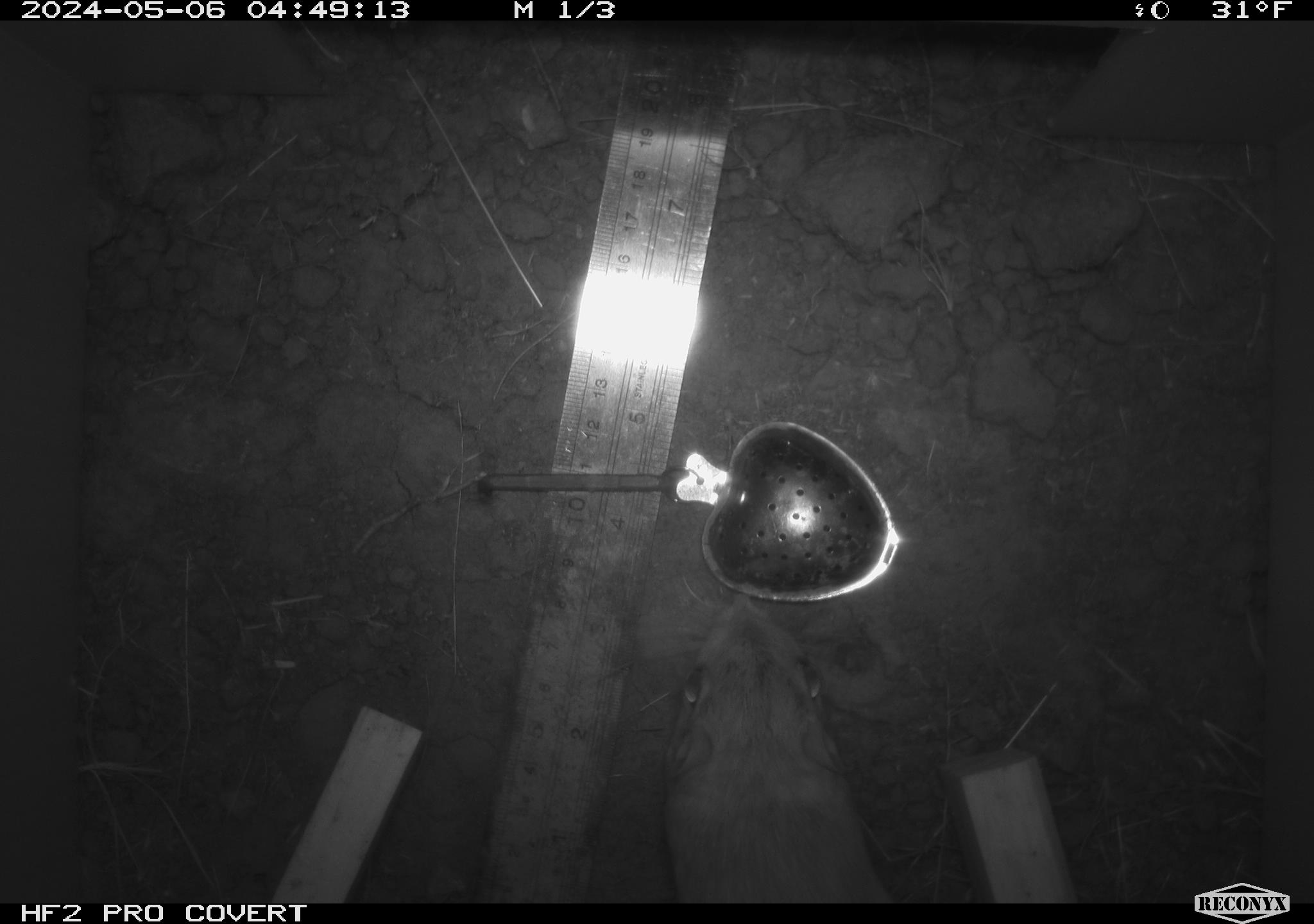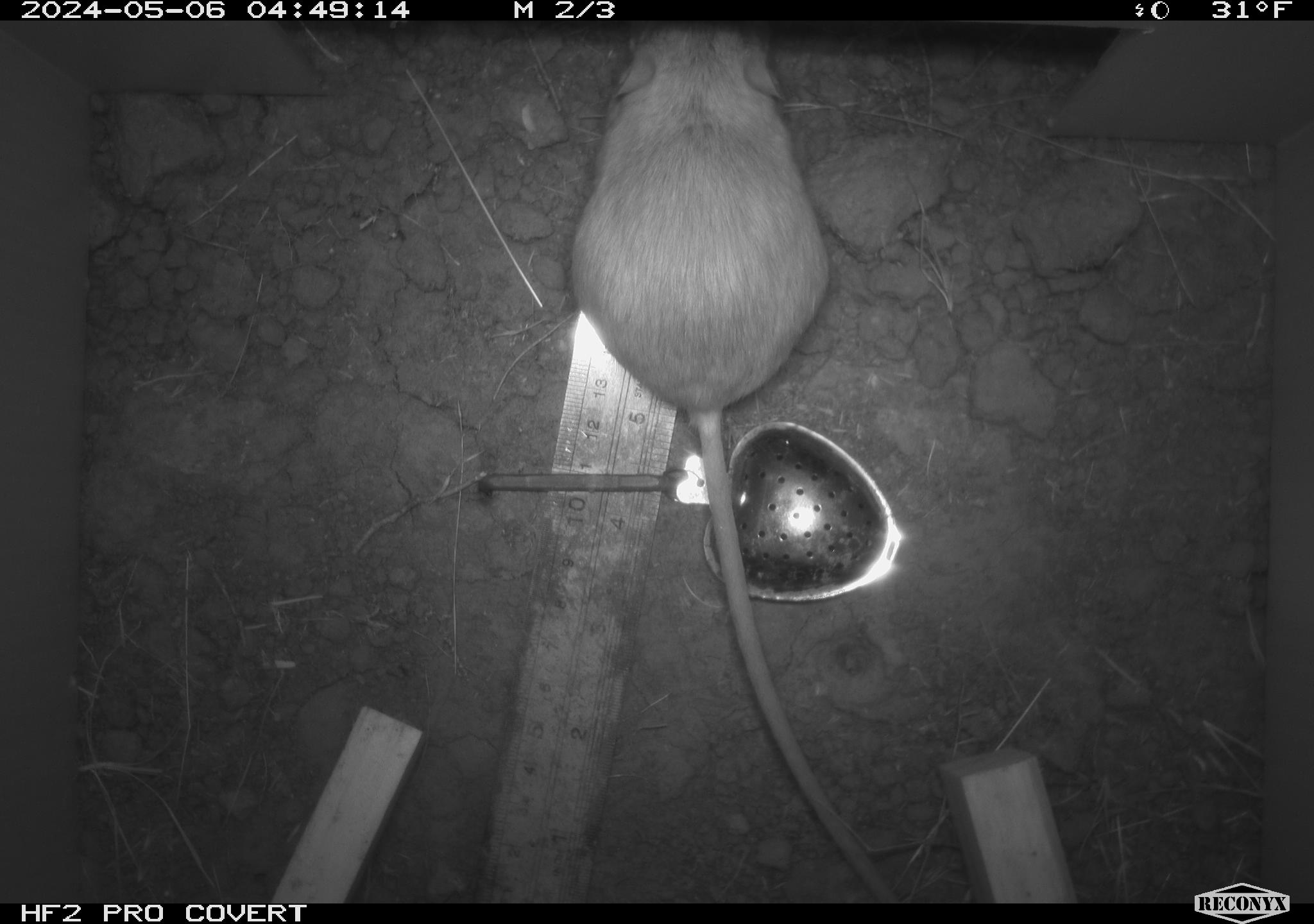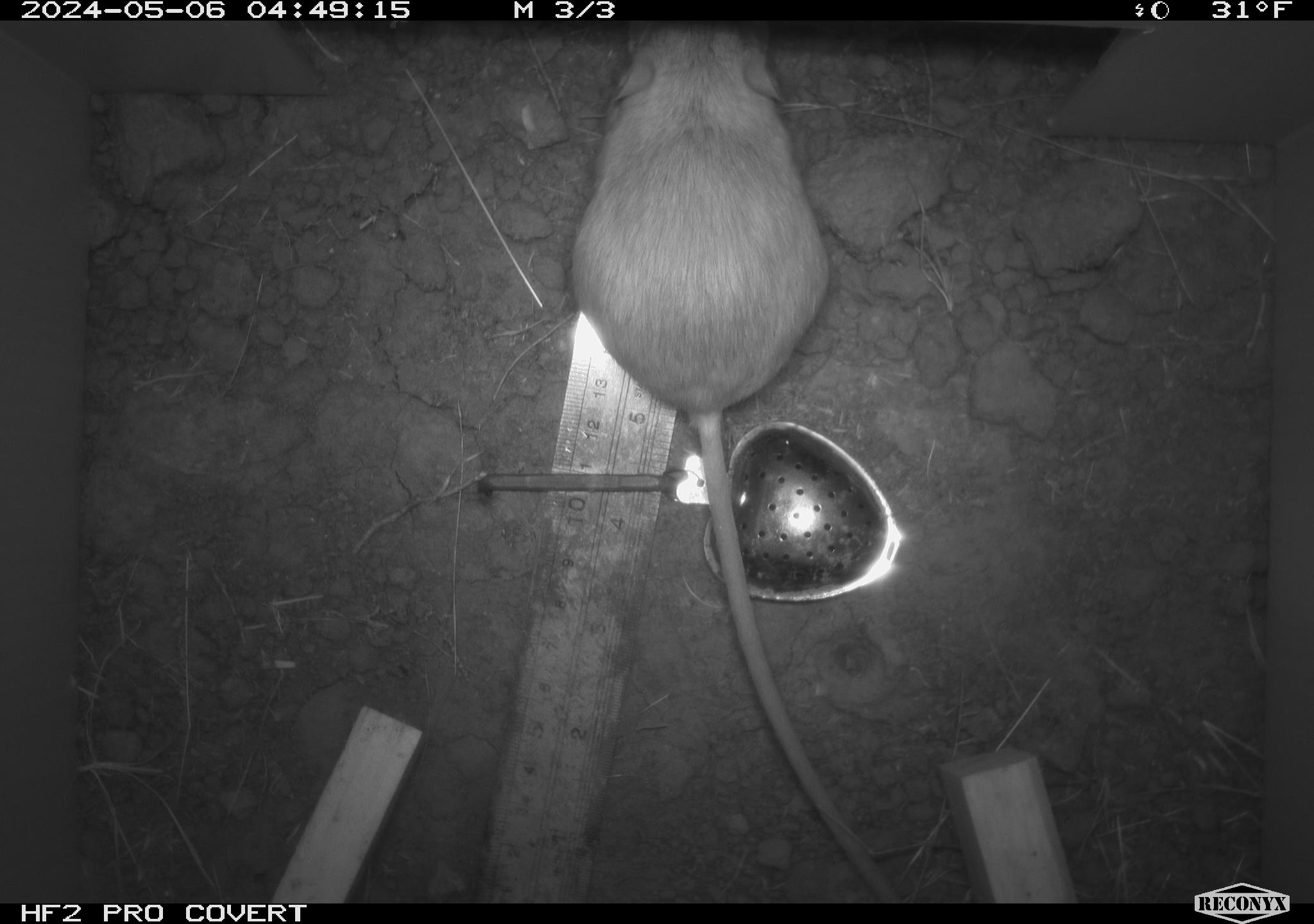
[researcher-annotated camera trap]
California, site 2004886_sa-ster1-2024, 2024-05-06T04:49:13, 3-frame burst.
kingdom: Animalia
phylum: Chordata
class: Mammalia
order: Rodentia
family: Heteromyidae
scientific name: Heteromyidae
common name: kangaroo rats and pocket mice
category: heteromyidae family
Heteromyidae family (kangaroo rats and pocket mice) (Heteromyidae).